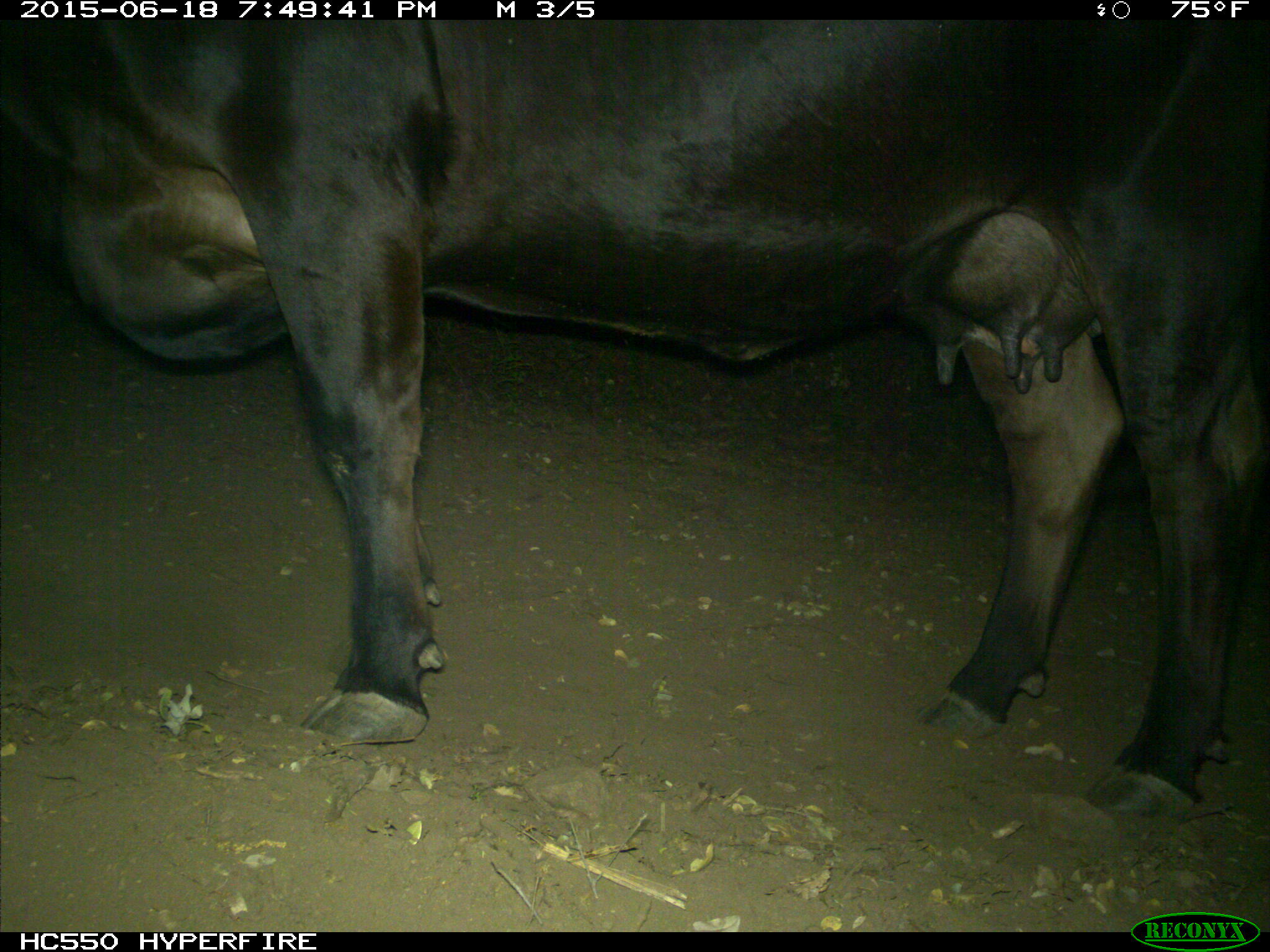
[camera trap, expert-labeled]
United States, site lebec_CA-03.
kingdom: Animalia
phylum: Chordata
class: Mammalia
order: Artiodactyla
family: Bovidae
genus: Bos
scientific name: Bos taurus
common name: domestic cow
Bos taurus (domestic cow).